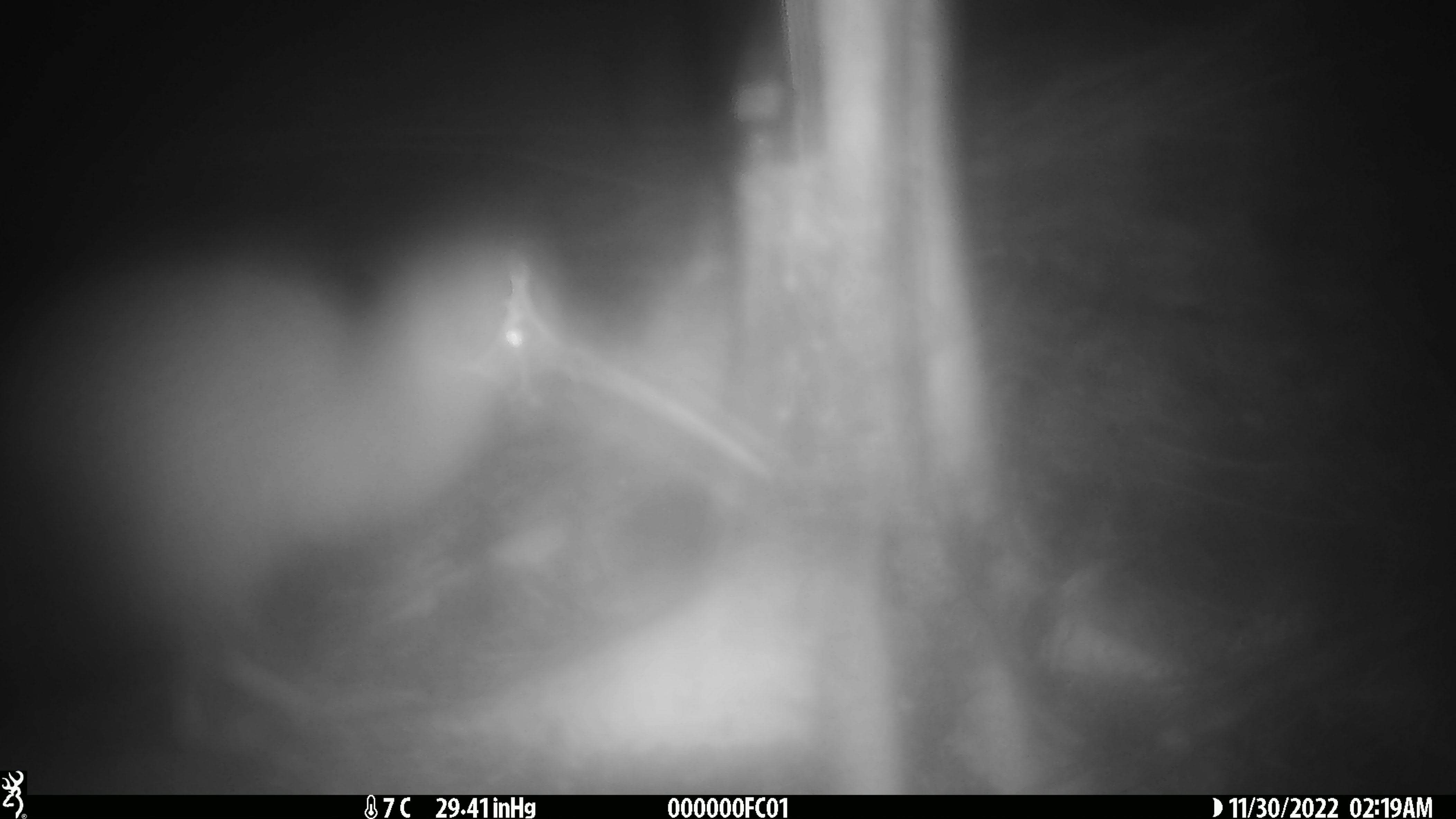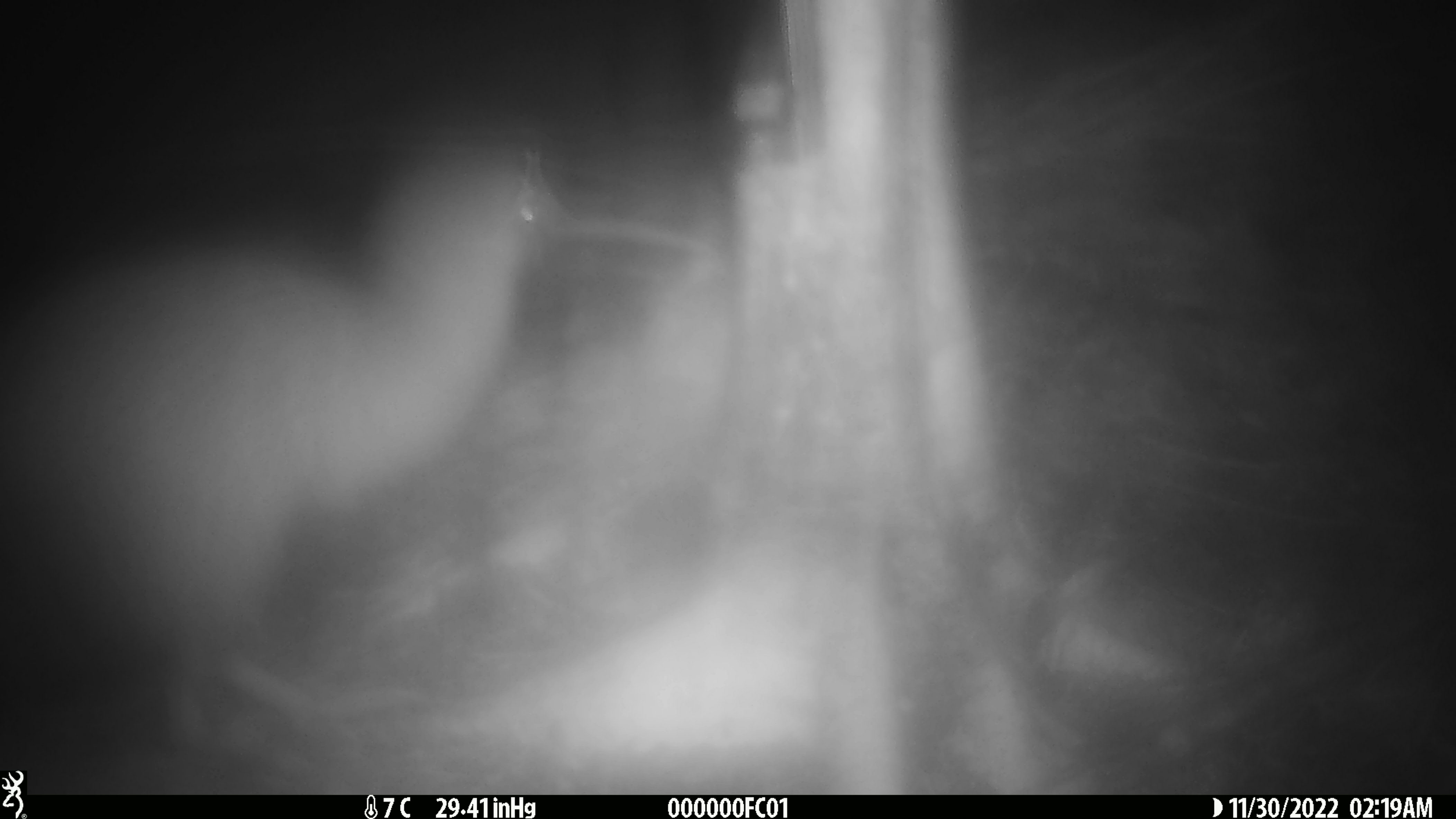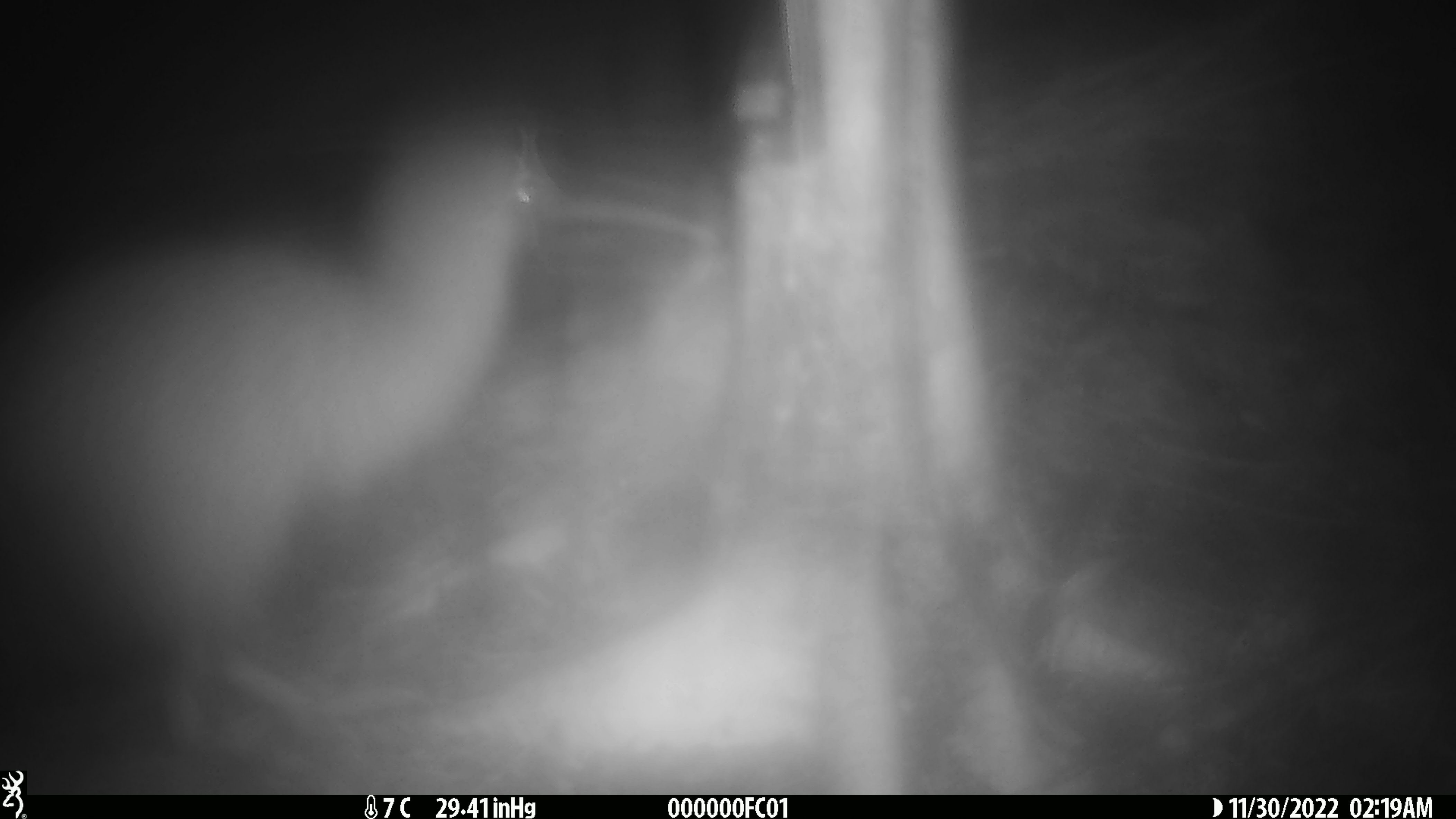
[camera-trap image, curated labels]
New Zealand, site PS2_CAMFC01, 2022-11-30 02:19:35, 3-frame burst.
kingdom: Animalia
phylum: Chordata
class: Aves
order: Apterygiformes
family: Apterygidae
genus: Apteryx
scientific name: Apteryx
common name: kiwi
Kiwi (Apteryx).